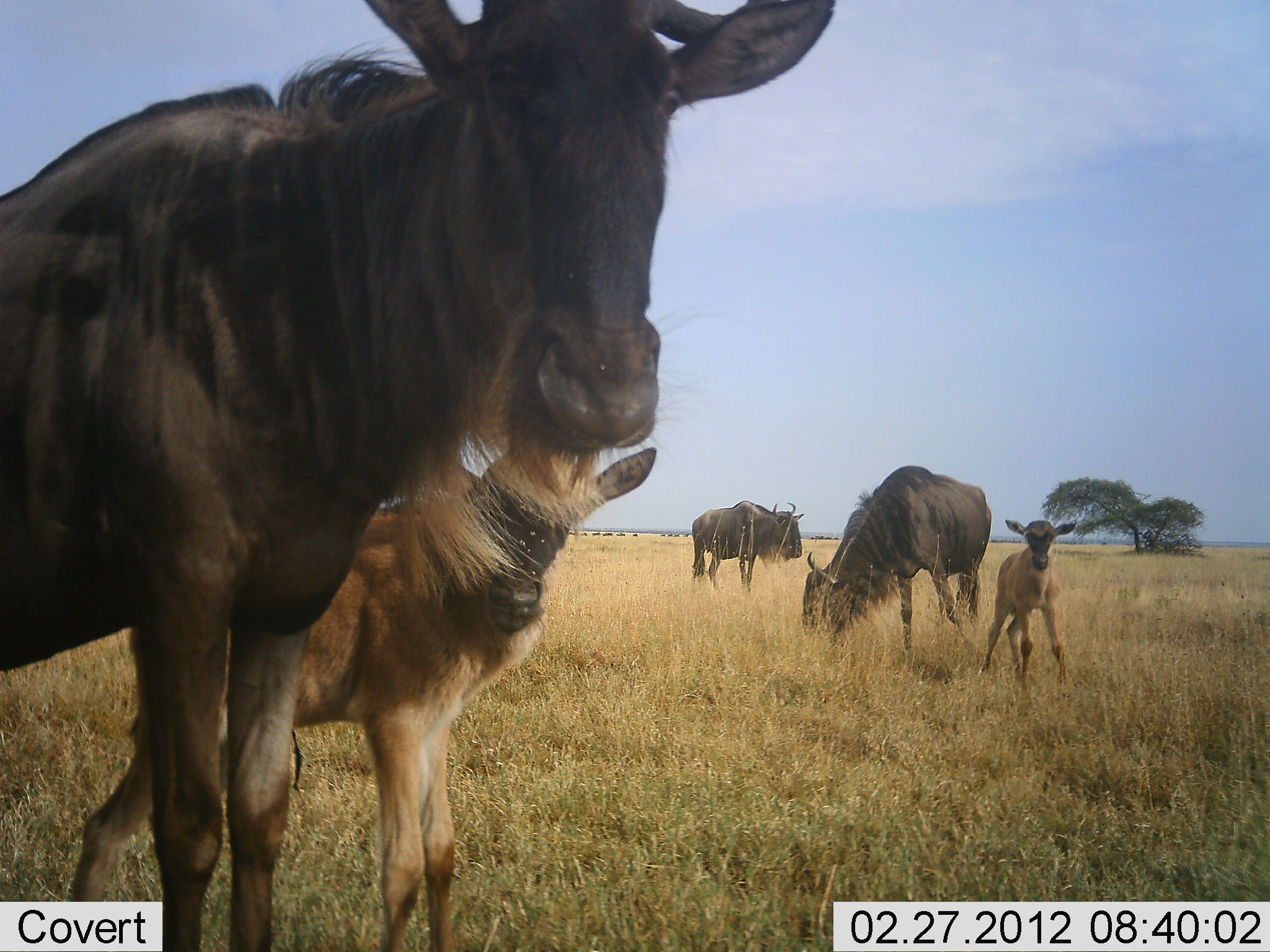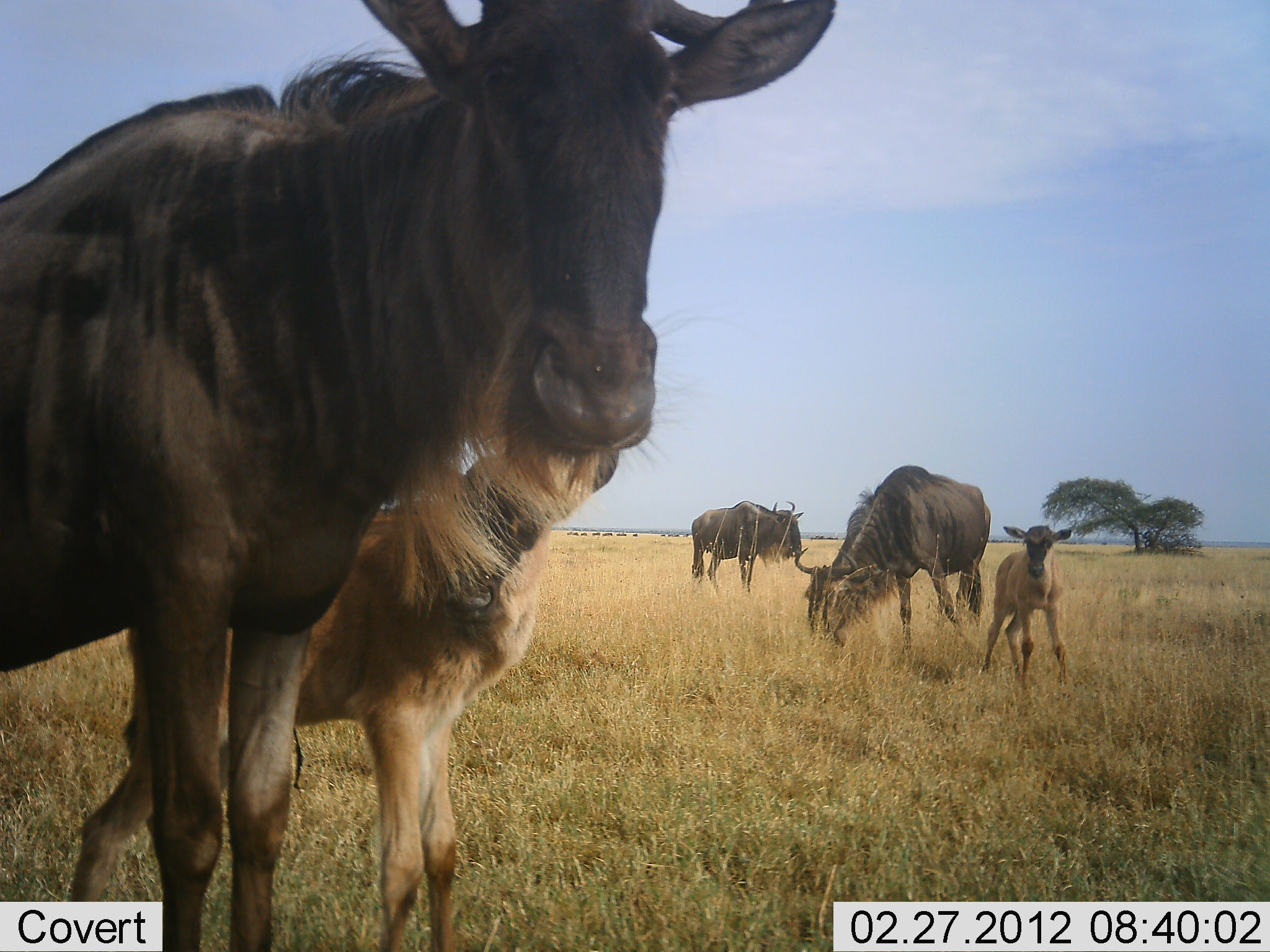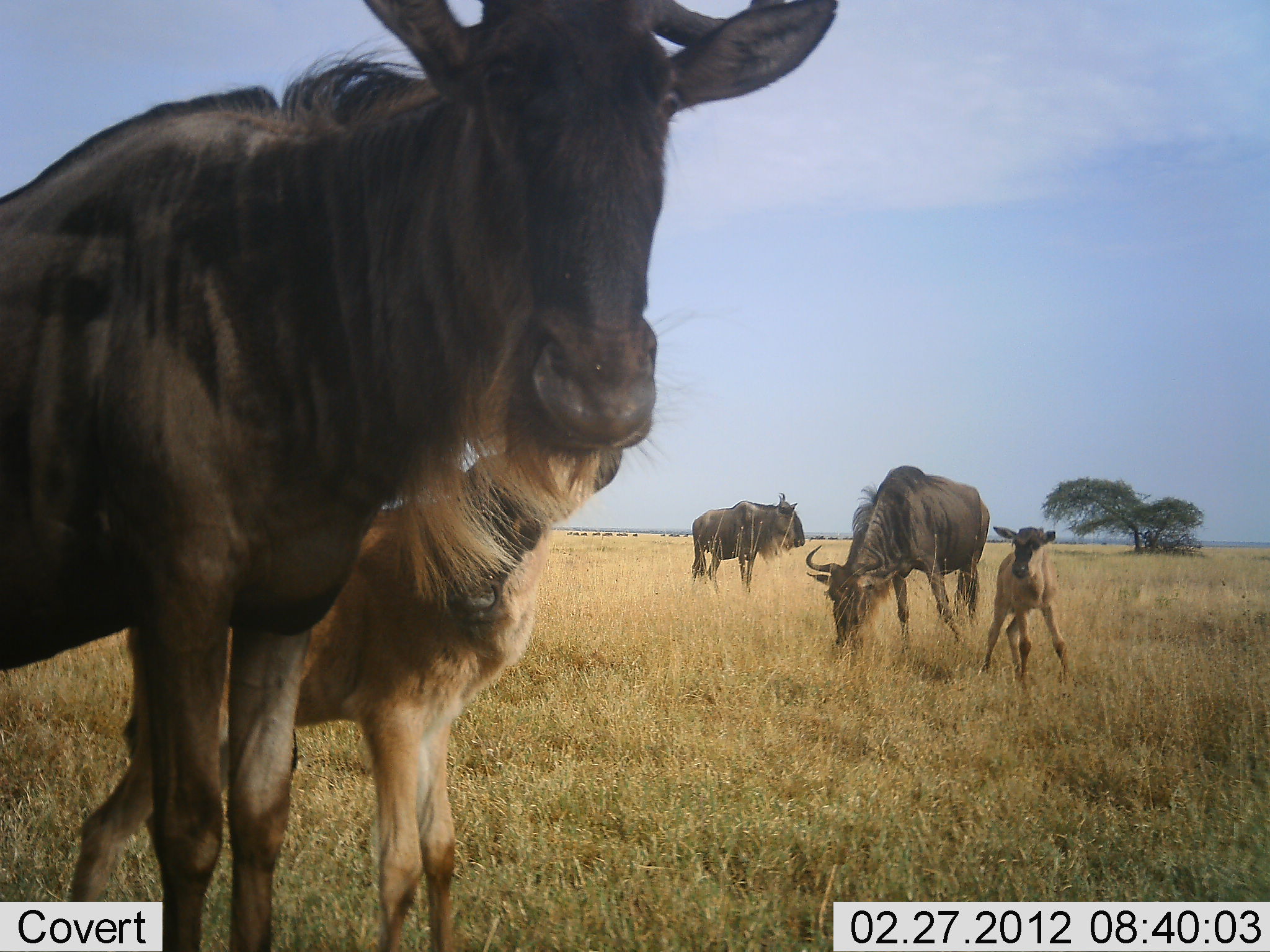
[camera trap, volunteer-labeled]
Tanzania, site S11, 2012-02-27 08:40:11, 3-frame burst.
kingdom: Animalia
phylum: Chordata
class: Mammalia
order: Artiodactyla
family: Bovidae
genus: Connochaetes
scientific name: Connochaetes taurinus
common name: blue wildebeest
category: wildebeest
Wildebeest (blue wildebeest) (Connochaetes taurinus), count 5. Behavior (volunteer vote fractions): standing 86%, resting 7%, moving 7%, interacting 7%. Young present (vote fraction): 86%. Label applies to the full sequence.